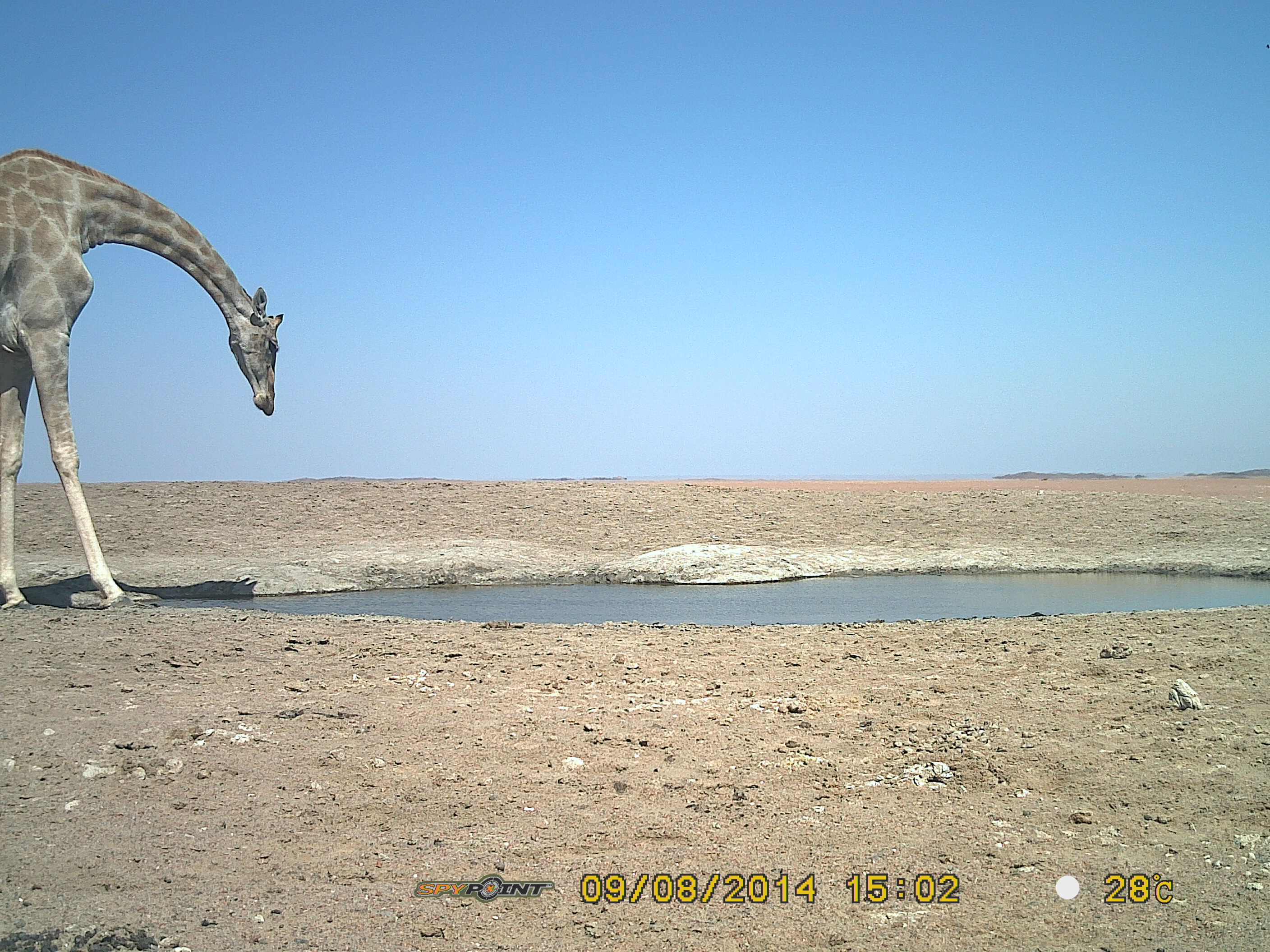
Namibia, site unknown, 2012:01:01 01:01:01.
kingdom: Animalia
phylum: Chordata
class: Mammalia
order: Artiodactyla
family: Giraffidae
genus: Giraffa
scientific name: Giraffa camelopardalis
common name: giraffe